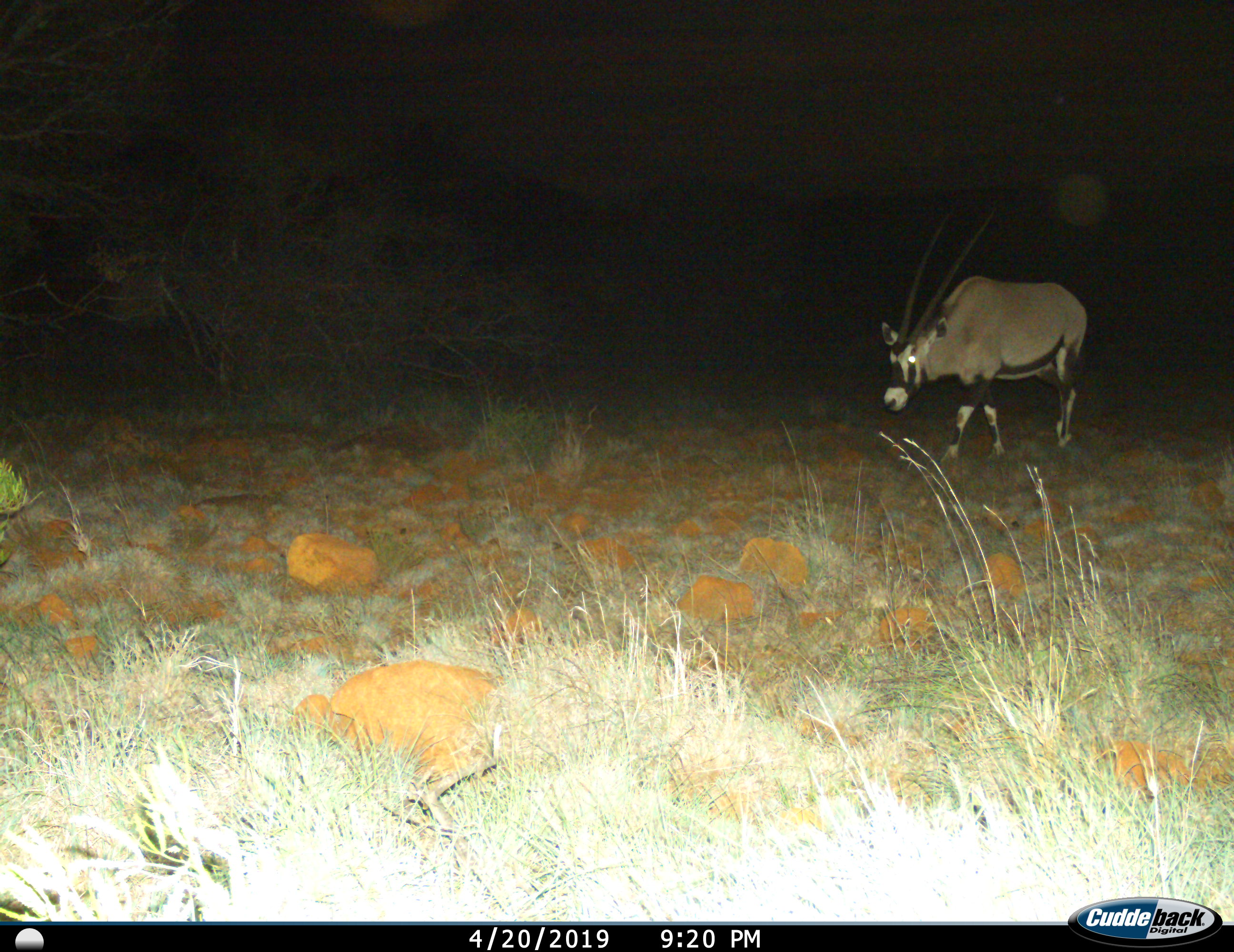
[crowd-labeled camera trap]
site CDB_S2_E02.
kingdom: Animalia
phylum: Chordata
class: Mammalia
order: Artiodactyla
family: Bovidae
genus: Oryx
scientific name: Oryx gazella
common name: gemsbok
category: oryx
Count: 1.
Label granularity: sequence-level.